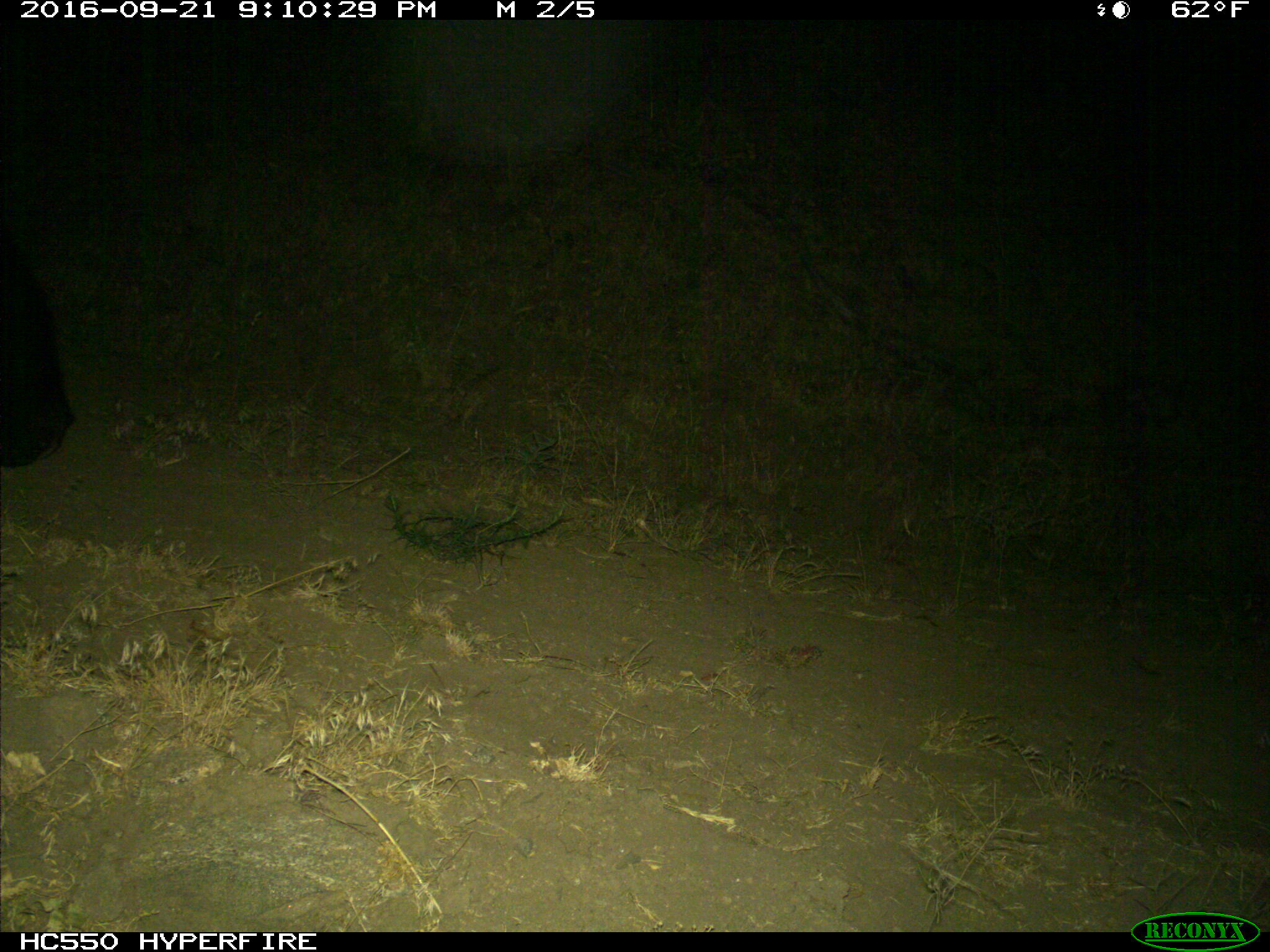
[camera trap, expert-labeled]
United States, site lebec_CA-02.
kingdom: Animalia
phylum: Chordata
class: Mammalia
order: Carnivora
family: Ursidae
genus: Ursus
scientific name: Ursus americanus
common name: american black bear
Ursus americanus (american black bear).